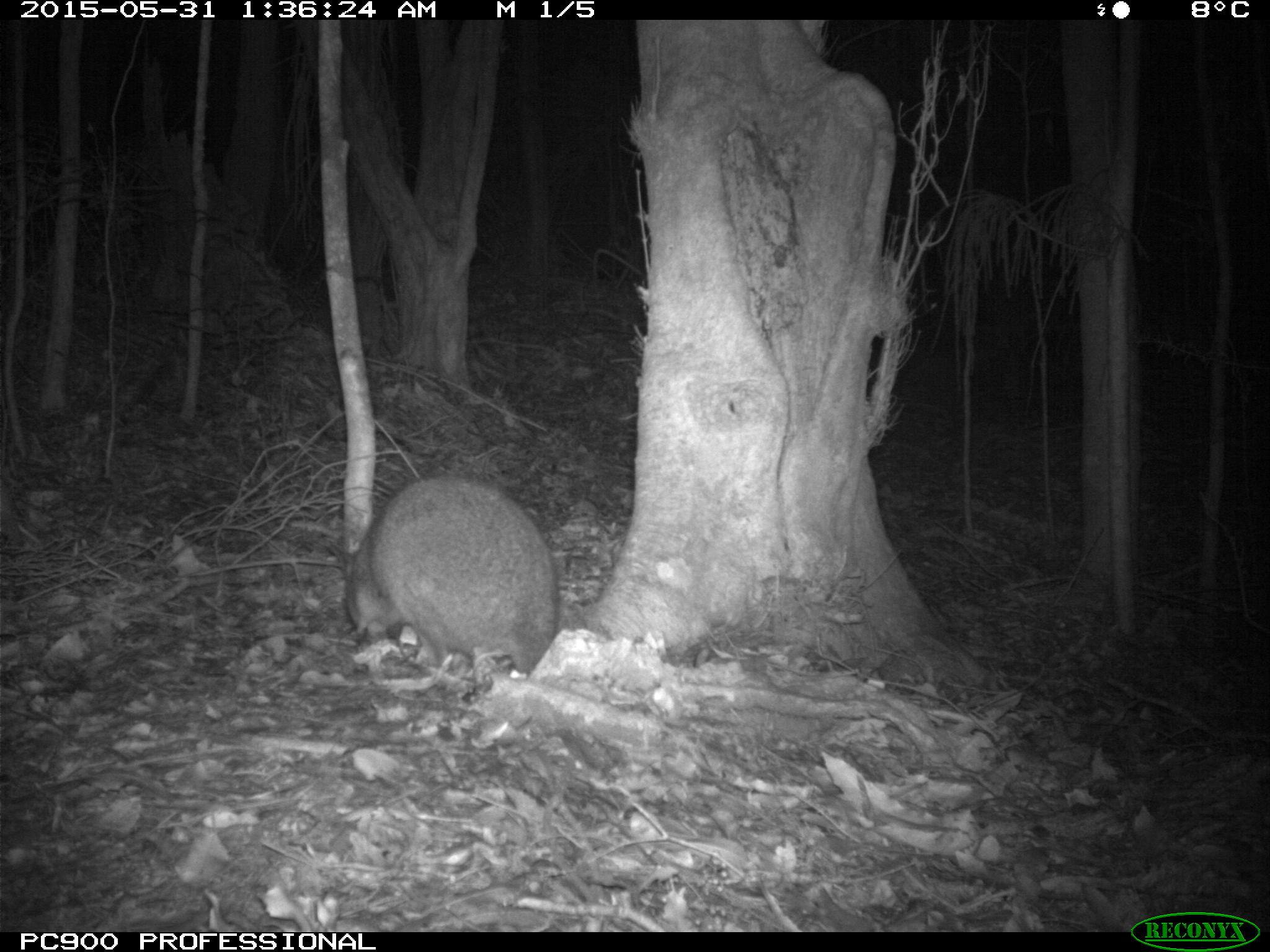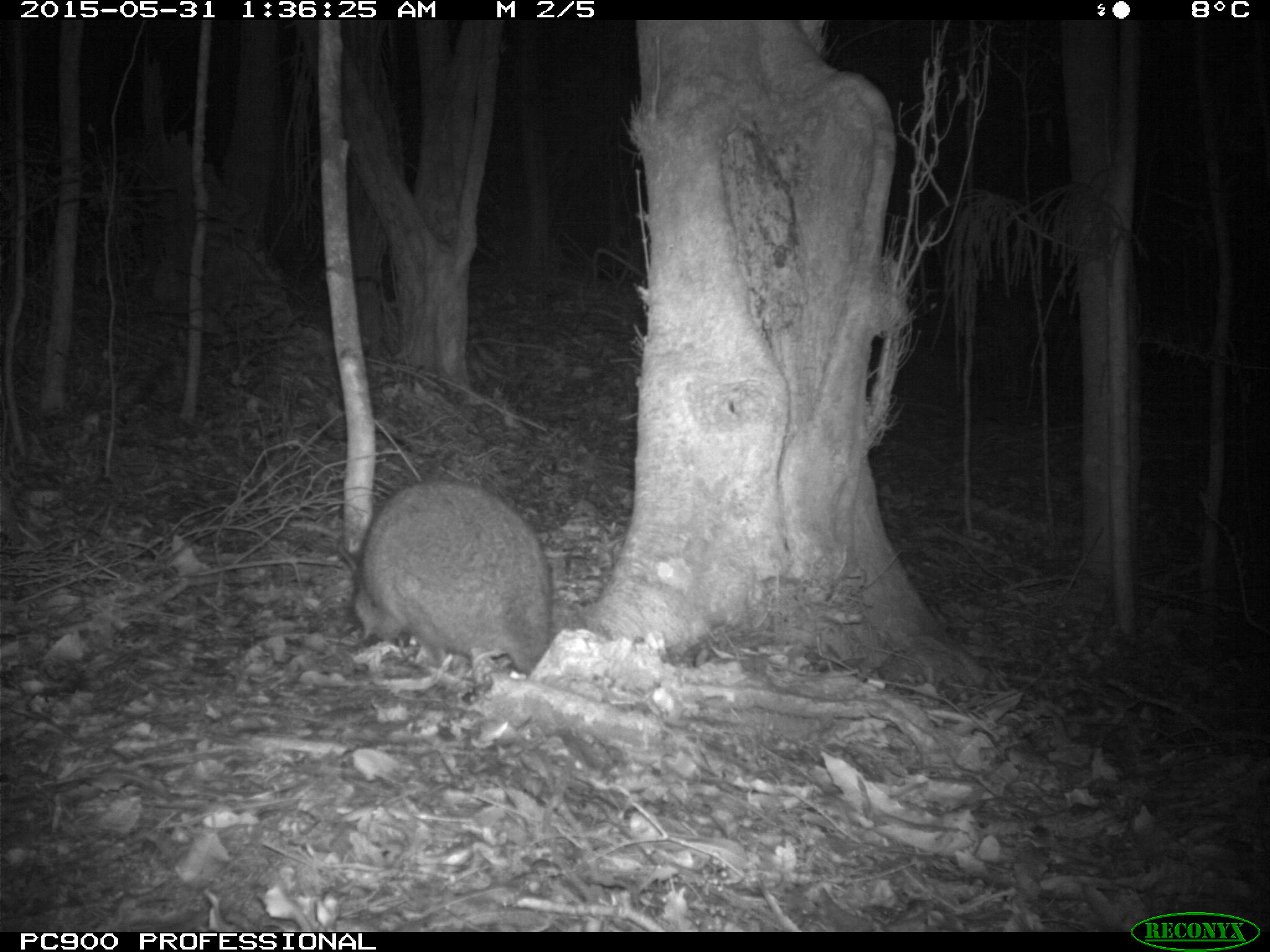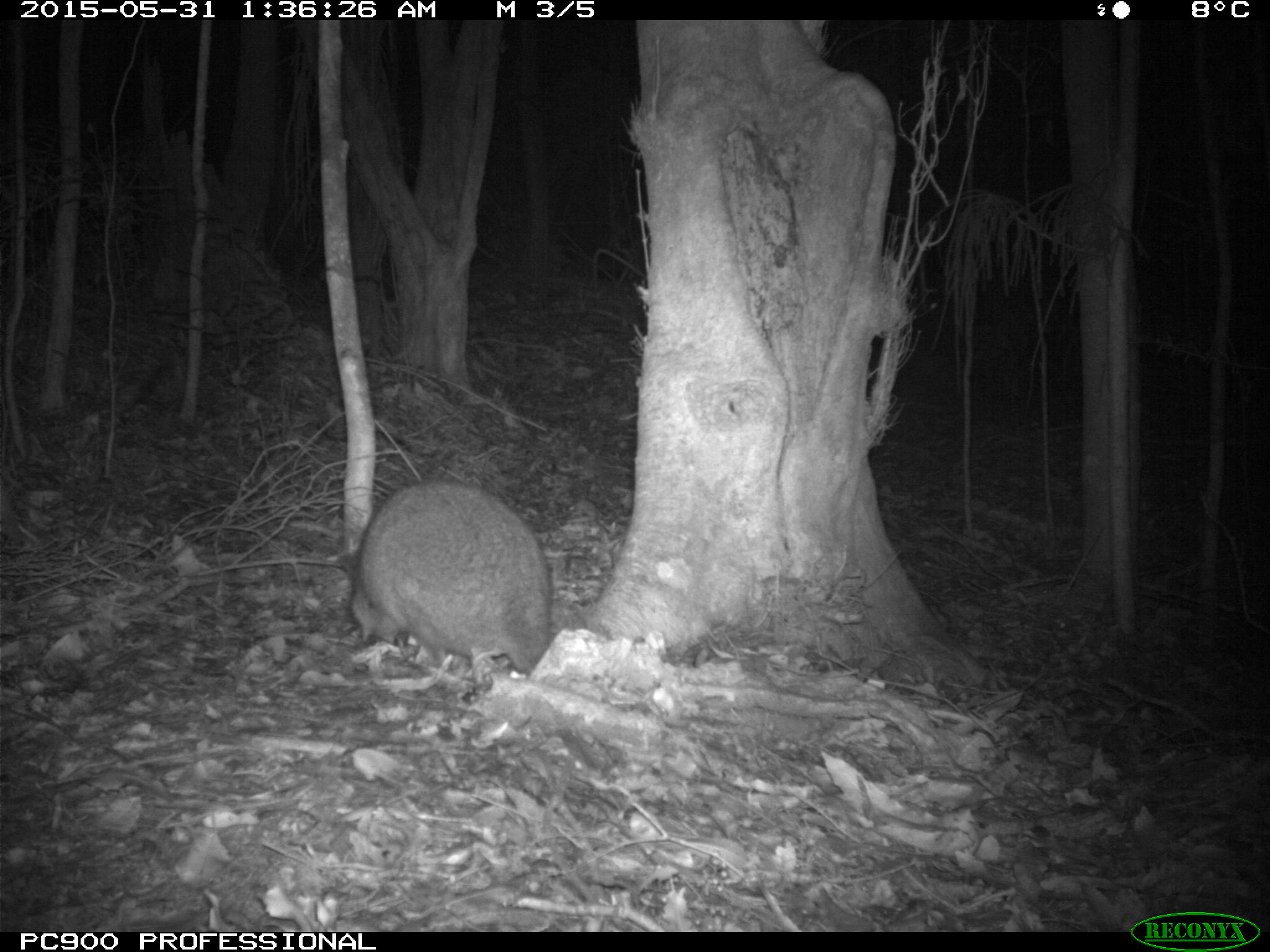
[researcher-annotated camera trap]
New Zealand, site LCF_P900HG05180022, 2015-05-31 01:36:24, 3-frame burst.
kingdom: Animalia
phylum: Chordata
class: Mammalia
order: Diprotodontia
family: Macropodidae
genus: Notamacropus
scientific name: Notamacropus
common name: wallaby